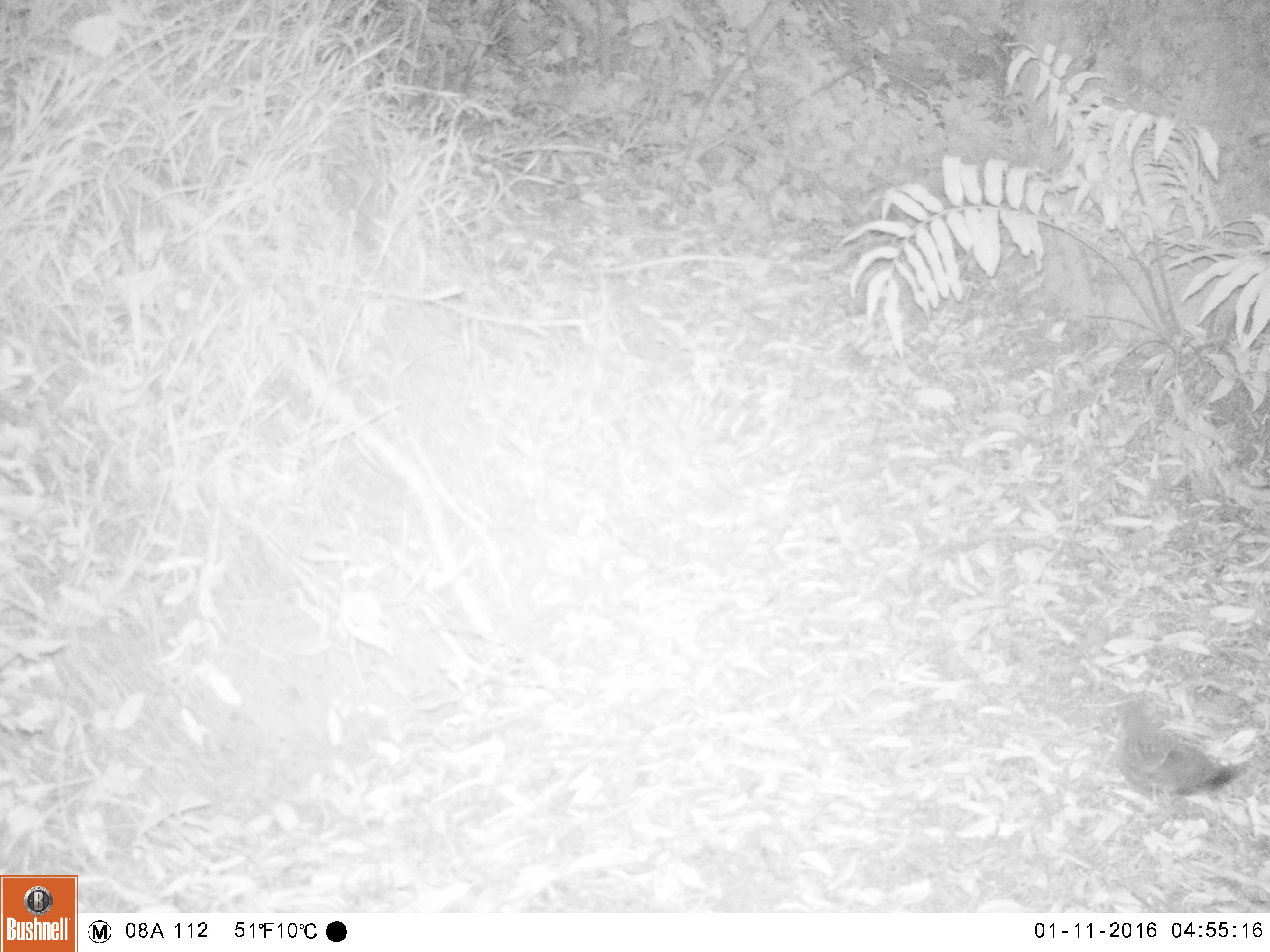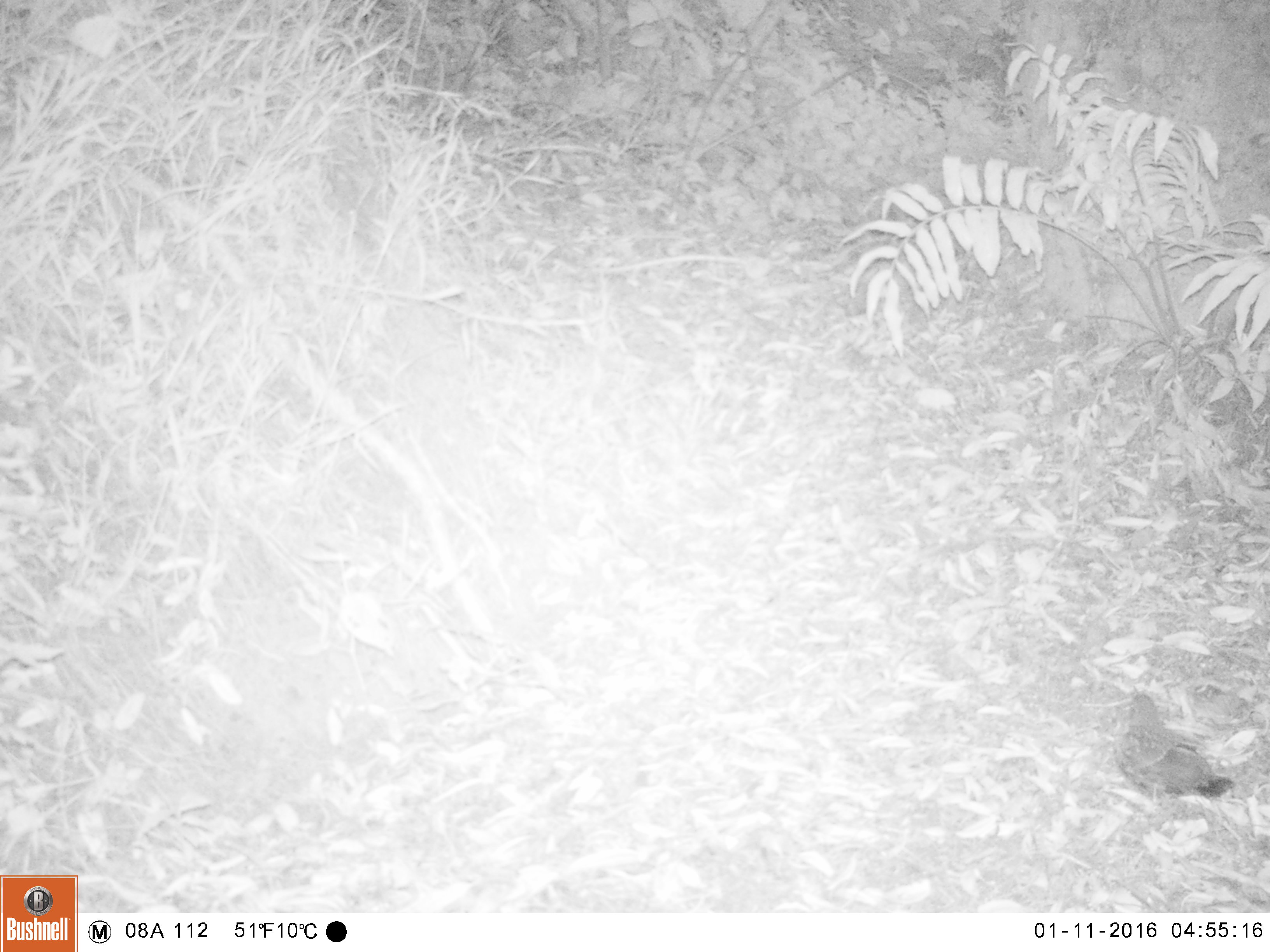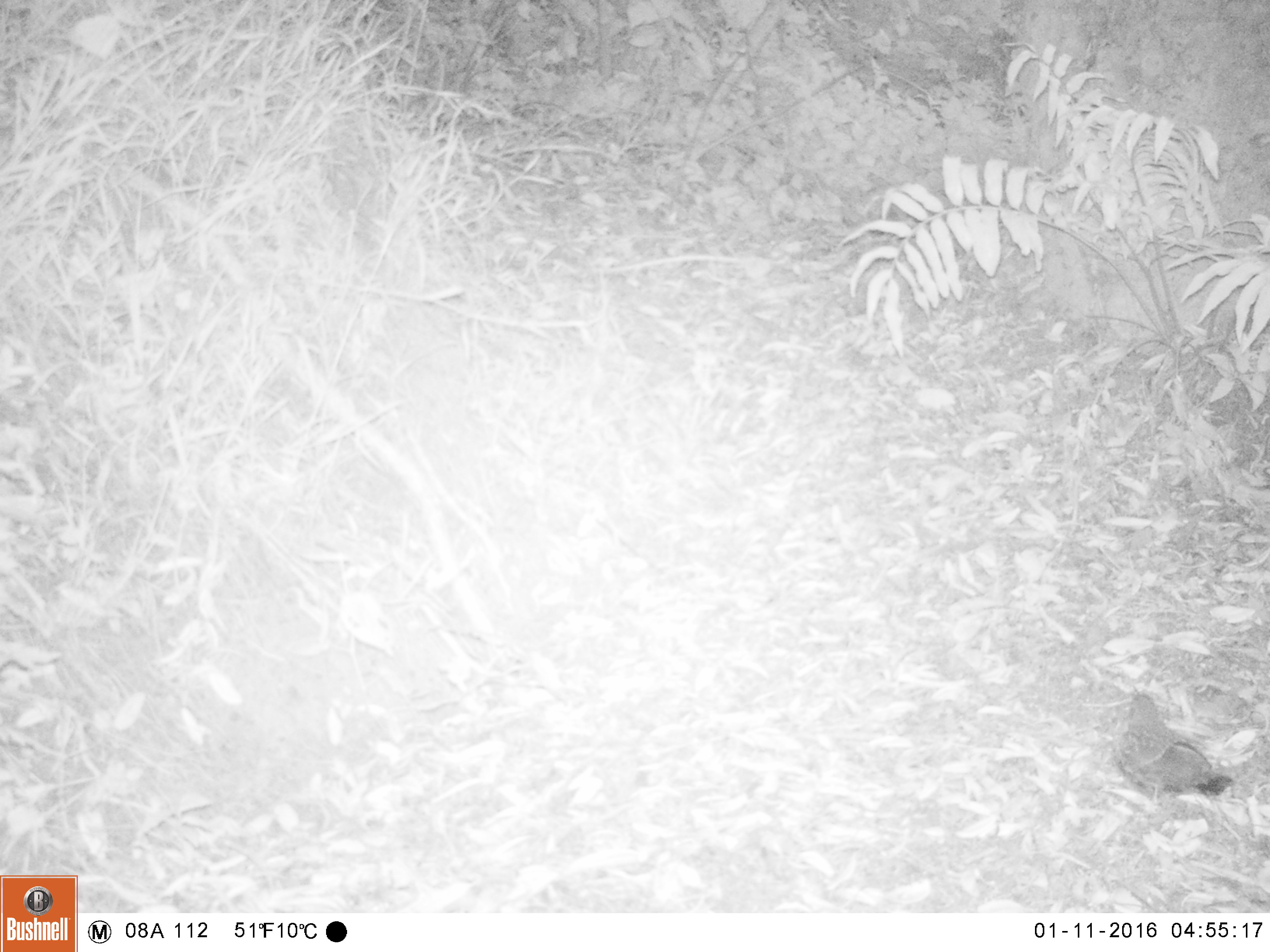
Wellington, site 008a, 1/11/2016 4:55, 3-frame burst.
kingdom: Animalia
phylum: Chordata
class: Aves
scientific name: Aves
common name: bird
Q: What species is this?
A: Bird (Aves).